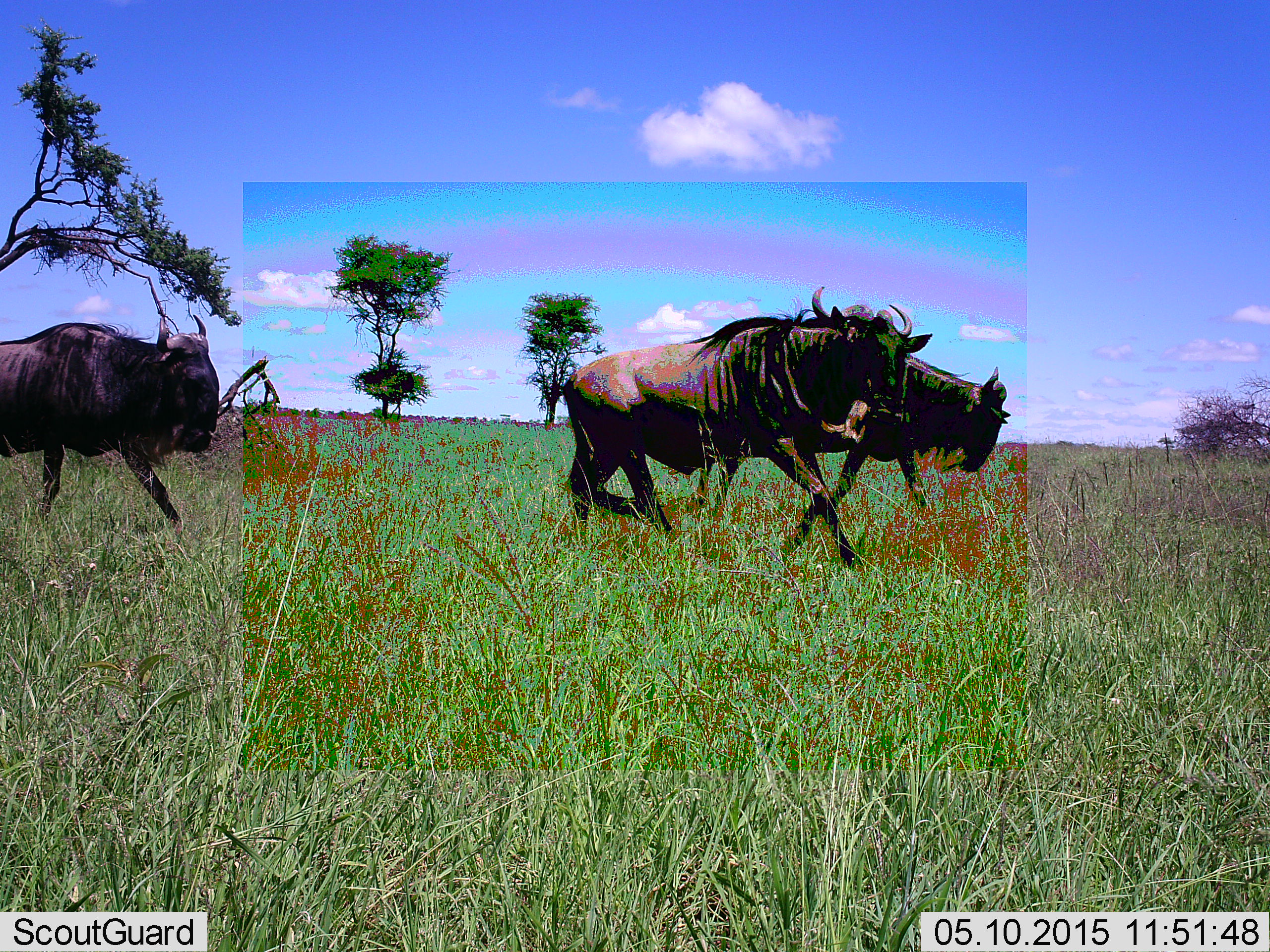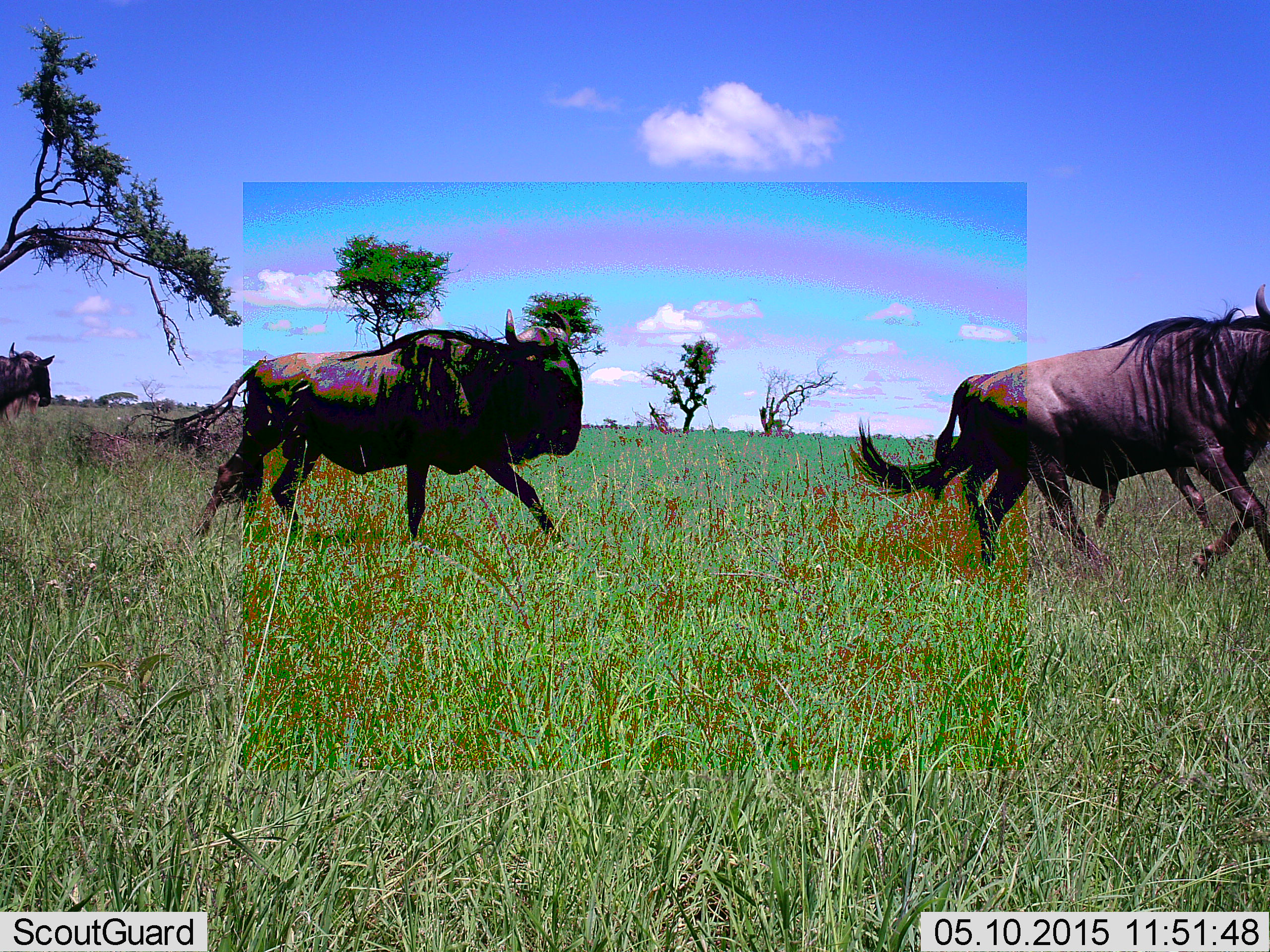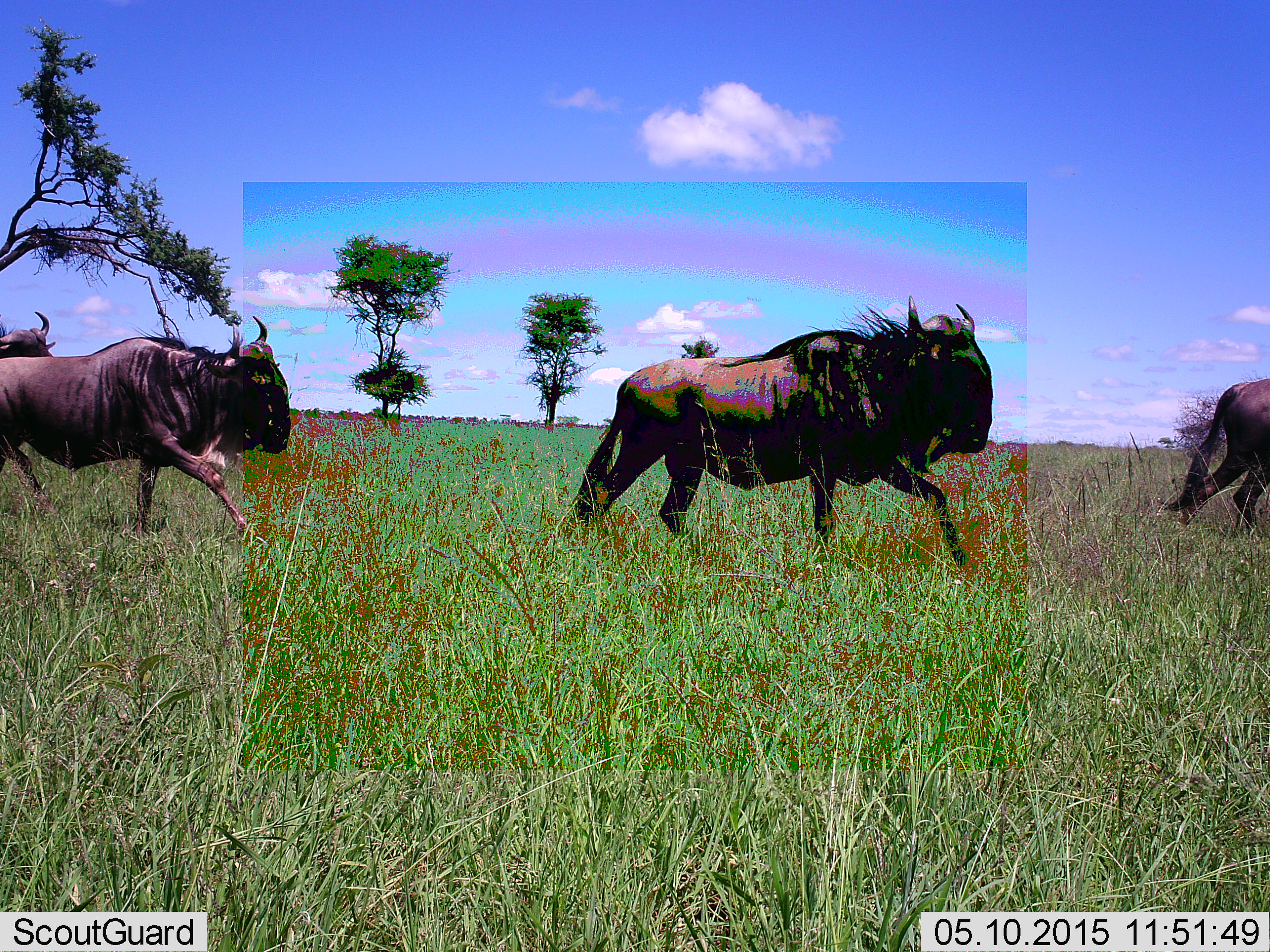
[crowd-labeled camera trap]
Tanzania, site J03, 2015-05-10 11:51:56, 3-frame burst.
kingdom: Animalia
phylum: Chordata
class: Mammalia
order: Artiodactyla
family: Bovidae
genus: Connochaetes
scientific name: Connochaetes taurinus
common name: blue wildebeest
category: wildebeest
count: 4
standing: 10%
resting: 0%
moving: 100%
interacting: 0%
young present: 0%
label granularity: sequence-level